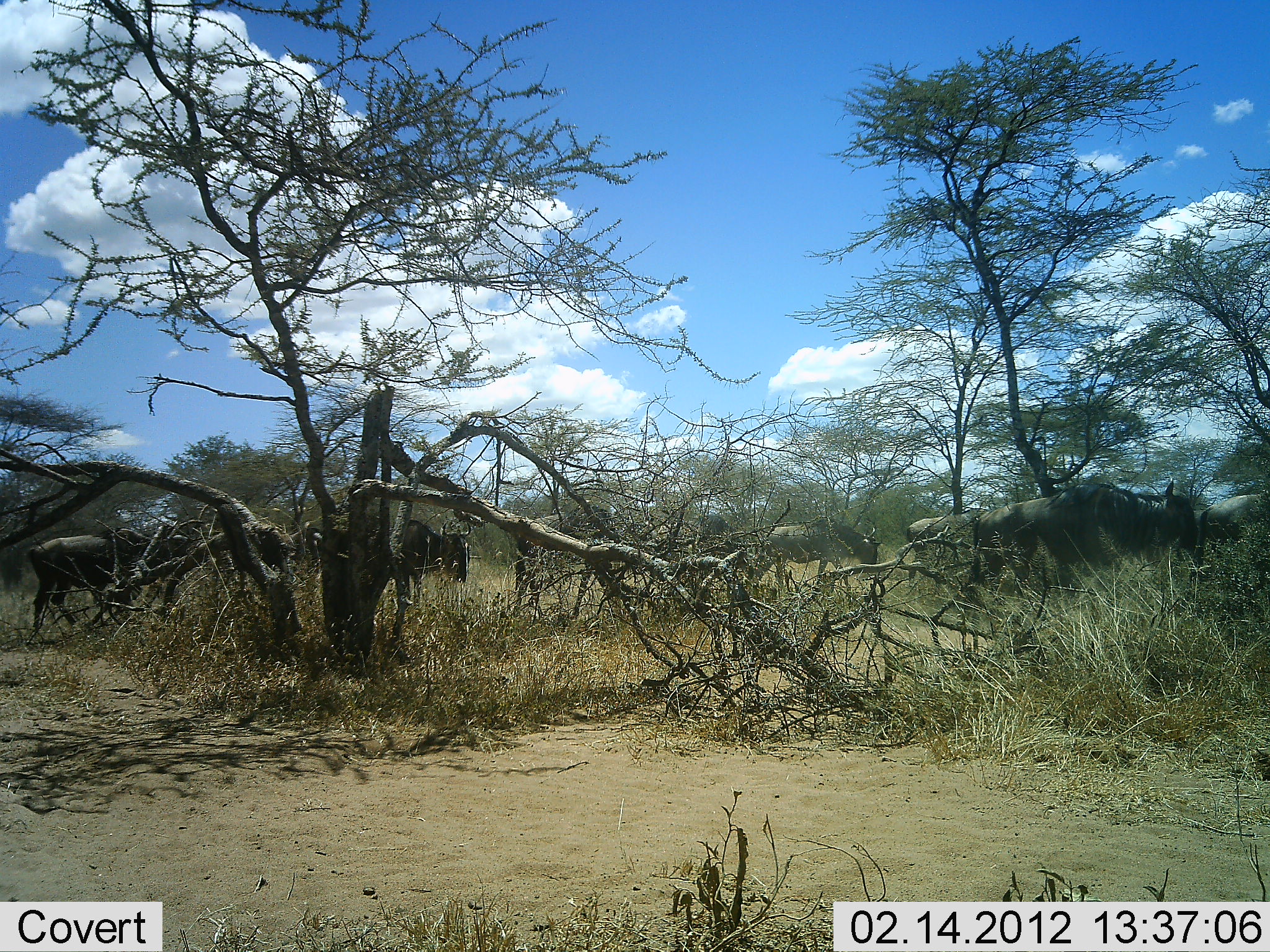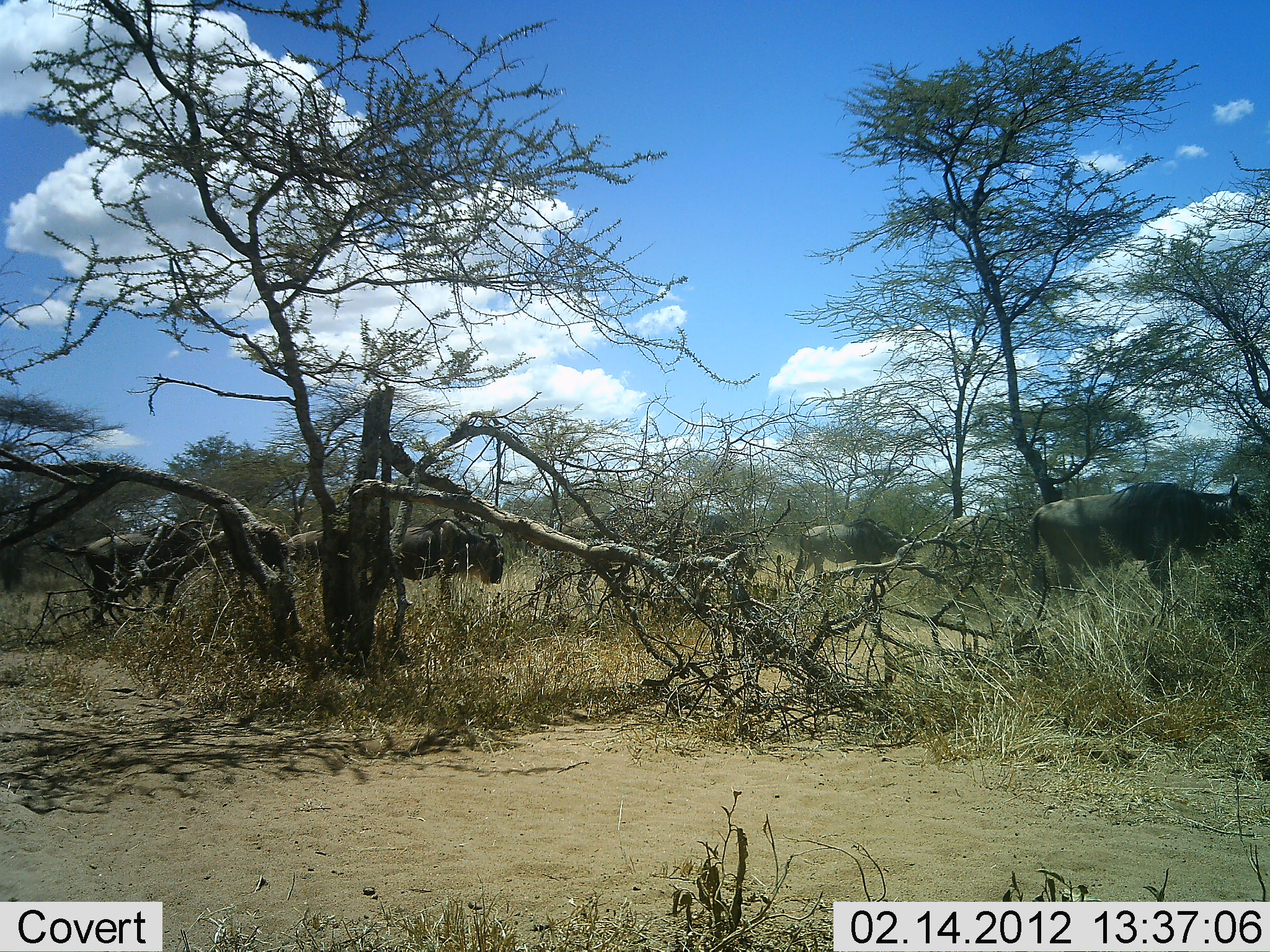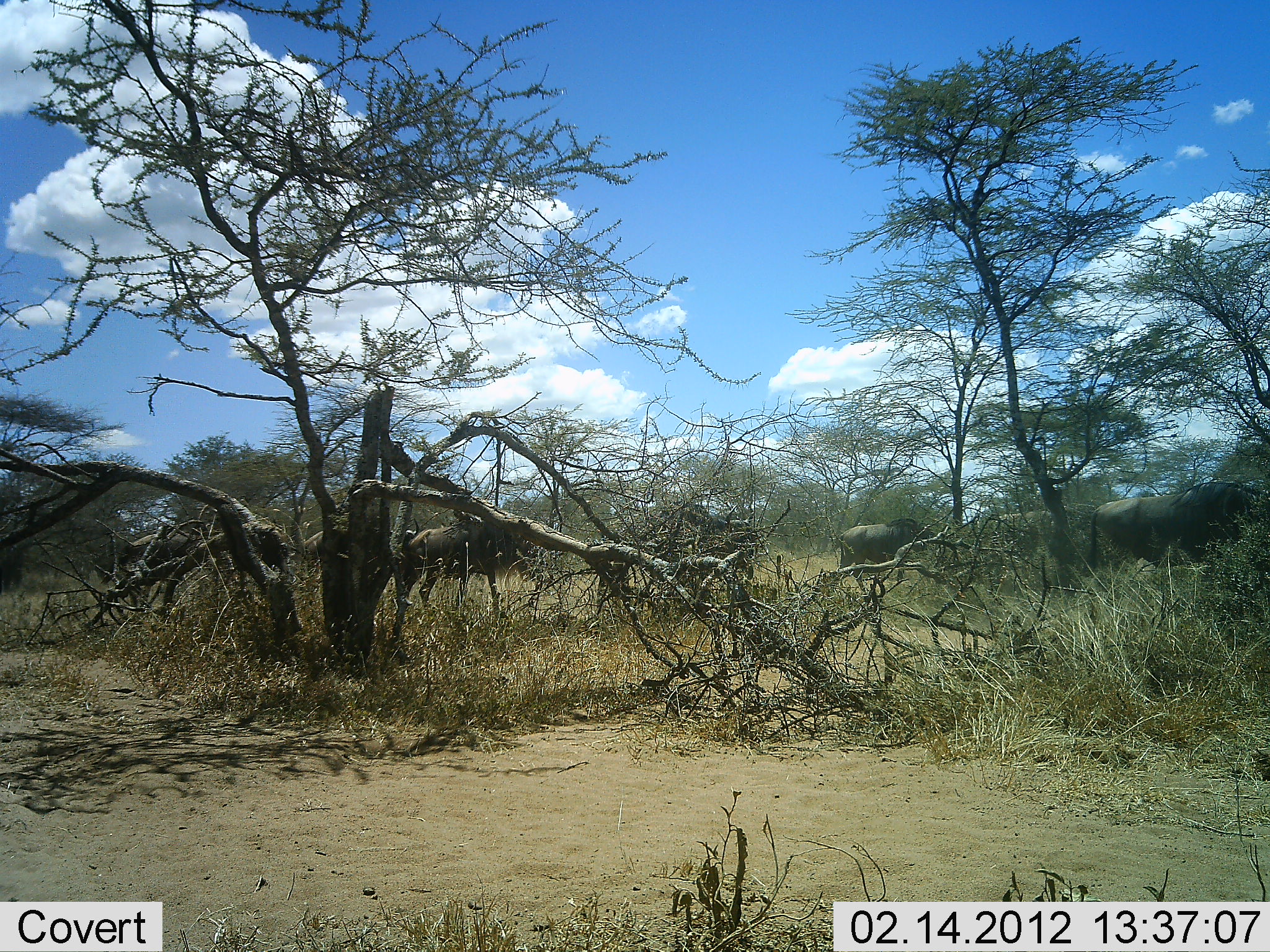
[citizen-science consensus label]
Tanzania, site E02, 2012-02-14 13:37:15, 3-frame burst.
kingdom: Animalia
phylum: Chordata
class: Mammalia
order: Artiodactyla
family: Bovidae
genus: Connochaetes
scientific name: Connochaetes taurinus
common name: blue wildebeest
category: wildebeest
Wildebeest (blue wildebeest) (Connochaetes taurinus), count 7. Behavior (volunteer vote fractions): standing 0%, resting 0%, moving 100%, interacting 0%. Young present (vote fraction): 0%. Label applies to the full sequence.